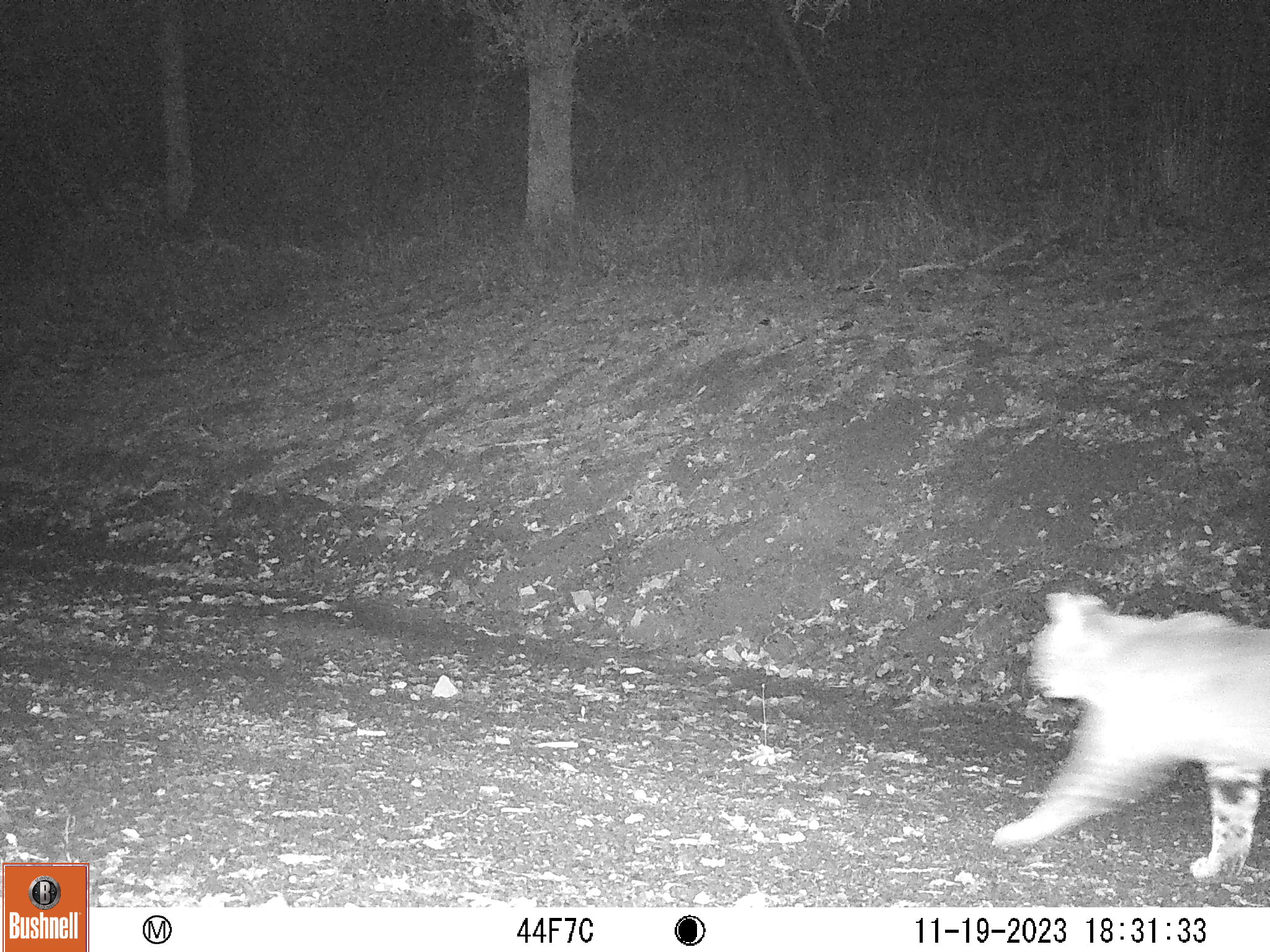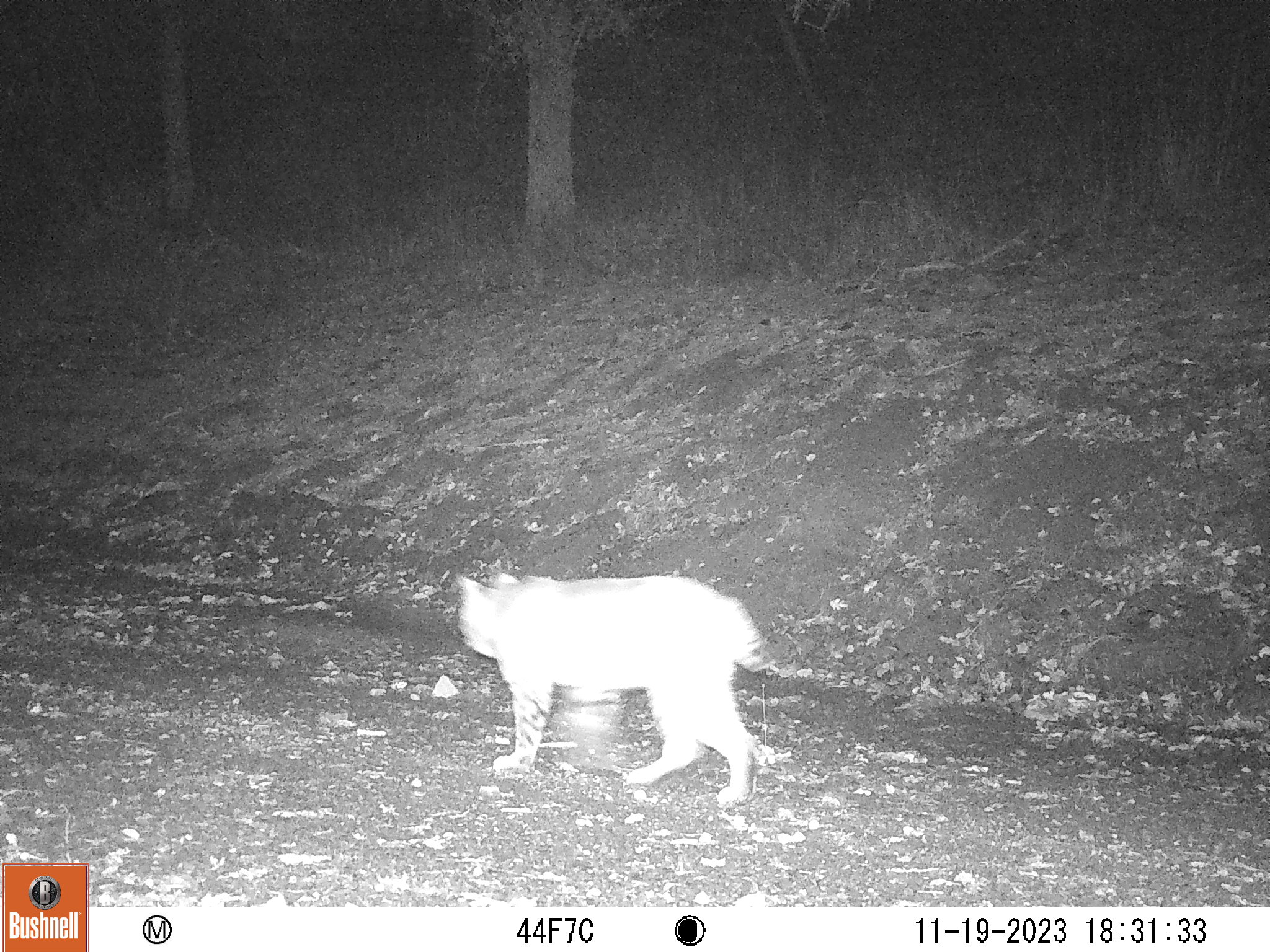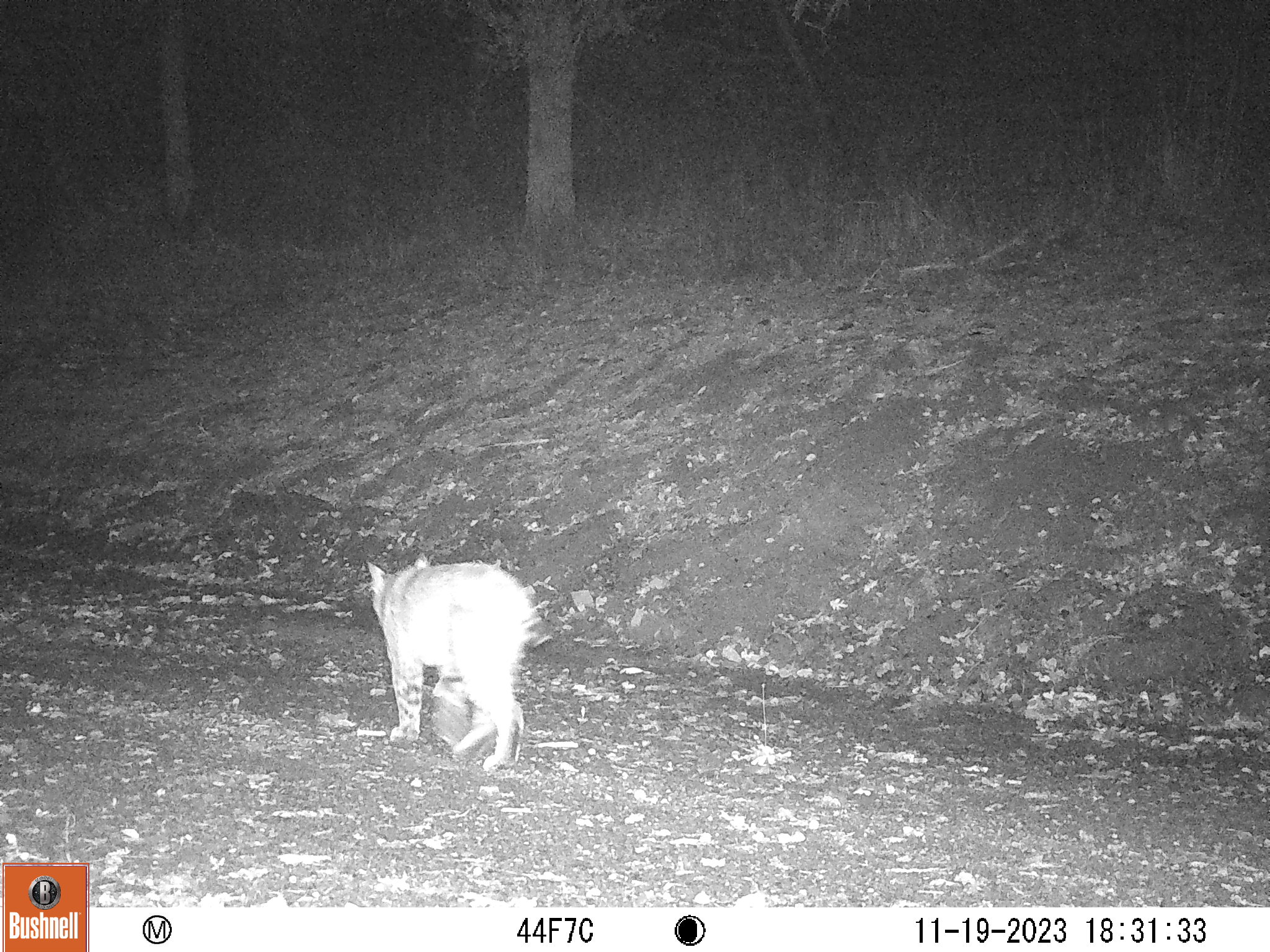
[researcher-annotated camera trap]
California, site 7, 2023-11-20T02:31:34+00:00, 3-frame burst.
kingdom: Animalia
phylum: Chordata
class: Mammalia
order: Carnivora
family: Felidae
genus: Lynx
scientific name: Lynx rufus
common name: bobcat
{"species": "bobcat (Lynx rufus)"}